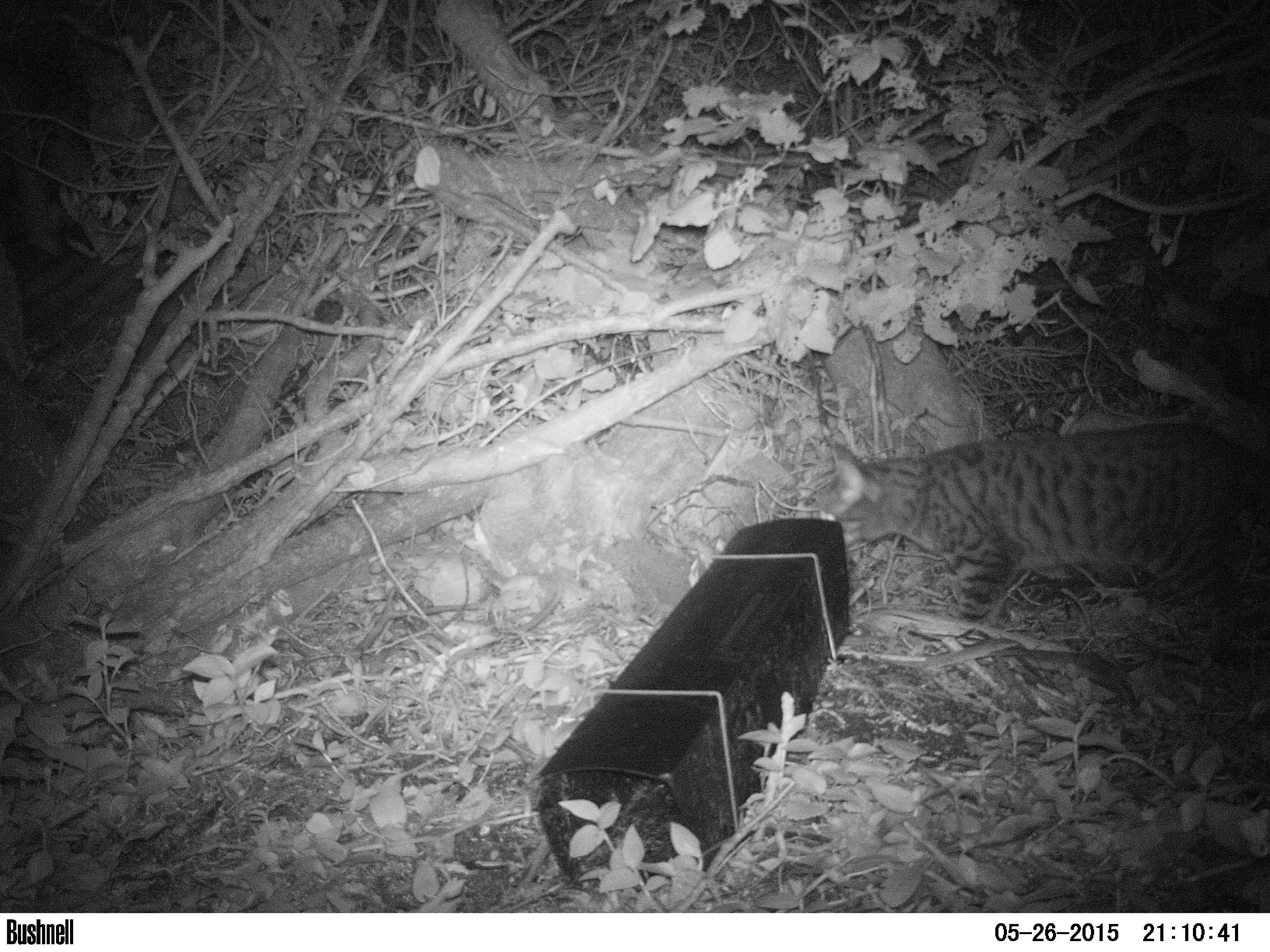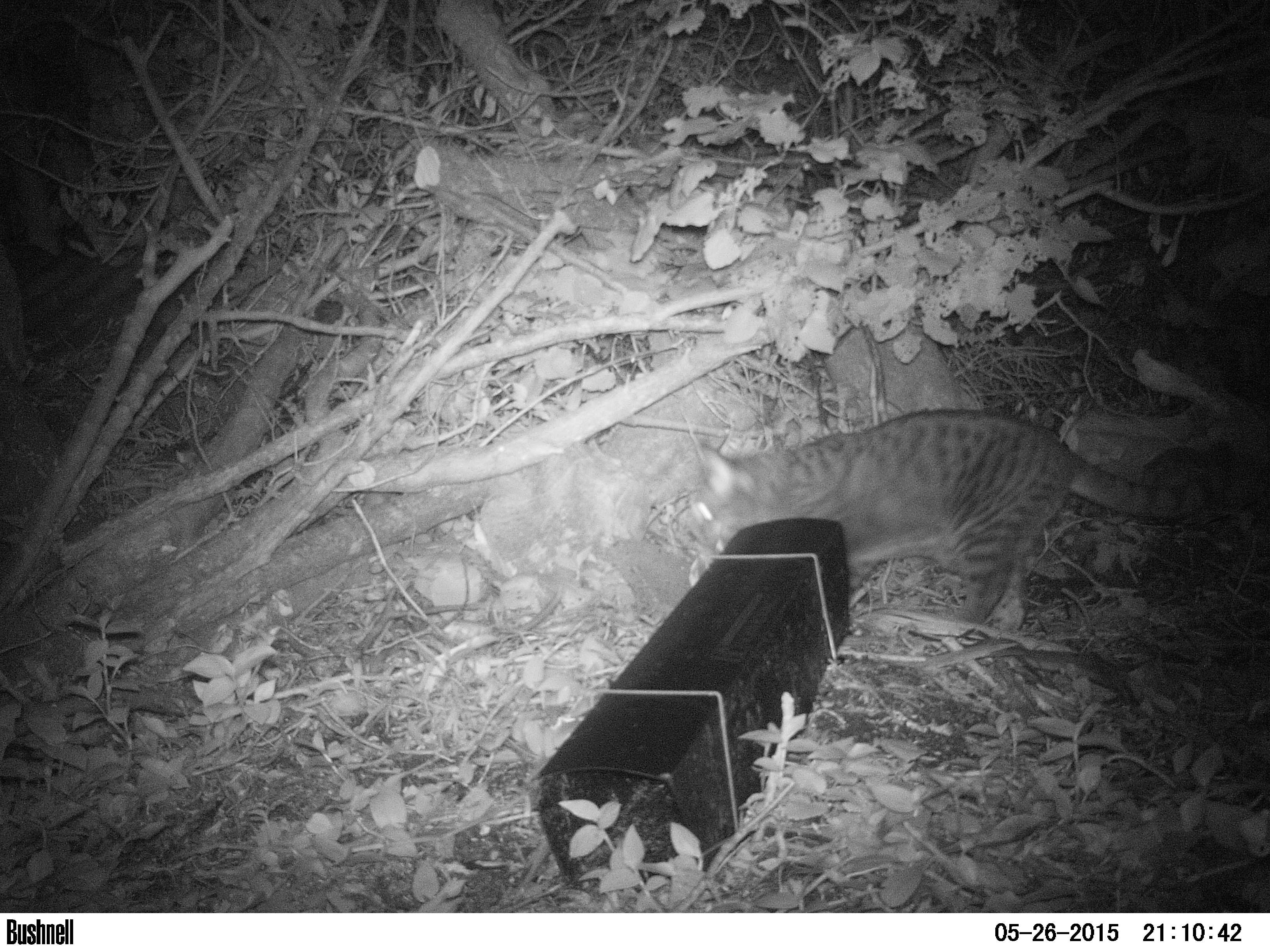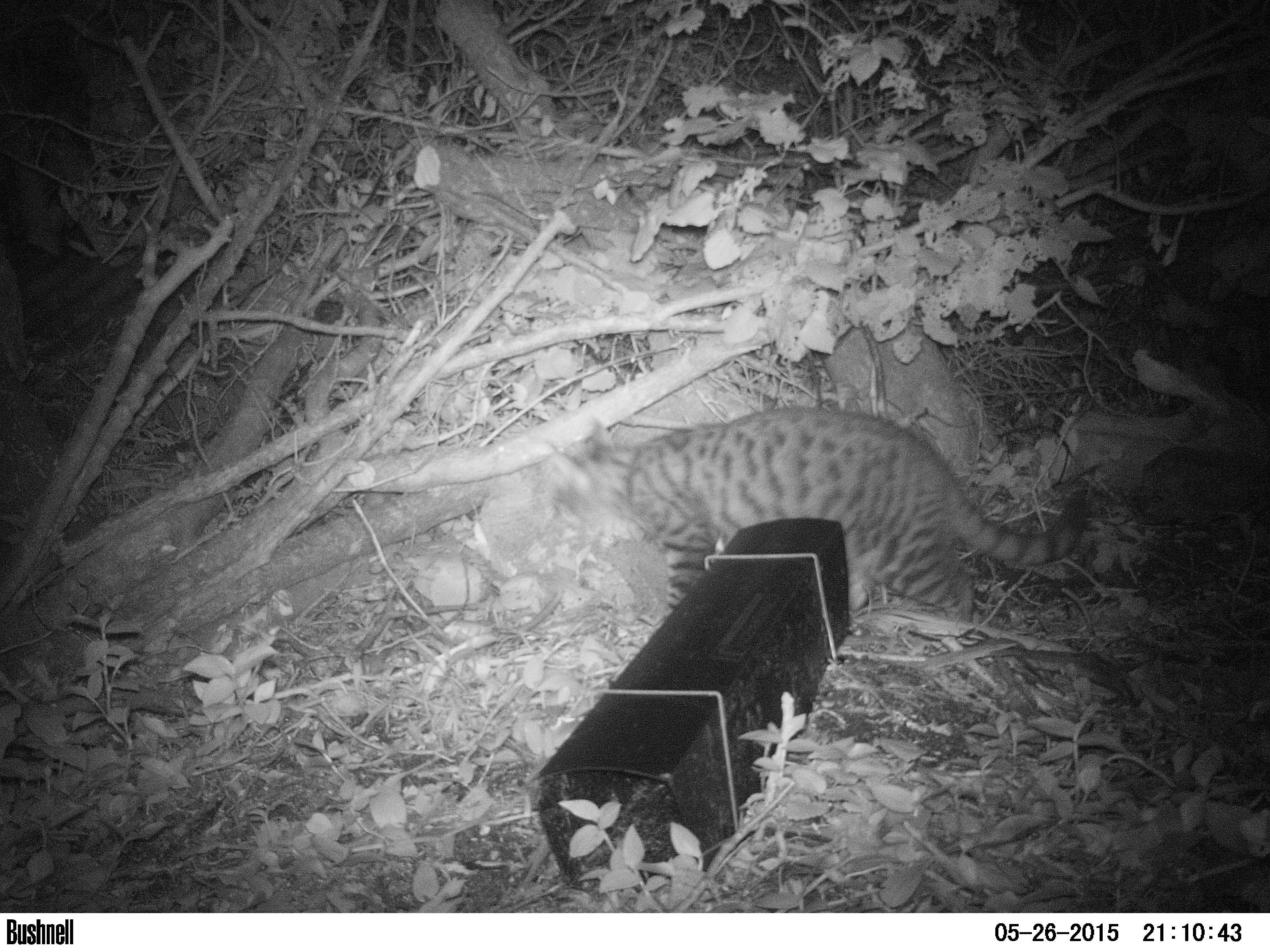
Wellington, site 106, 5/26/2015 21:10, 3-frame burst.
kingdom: Animalia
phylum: Chordata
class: Mammalia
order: Carnivora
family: Felidae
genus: Felis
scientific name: Felis catus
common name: cat